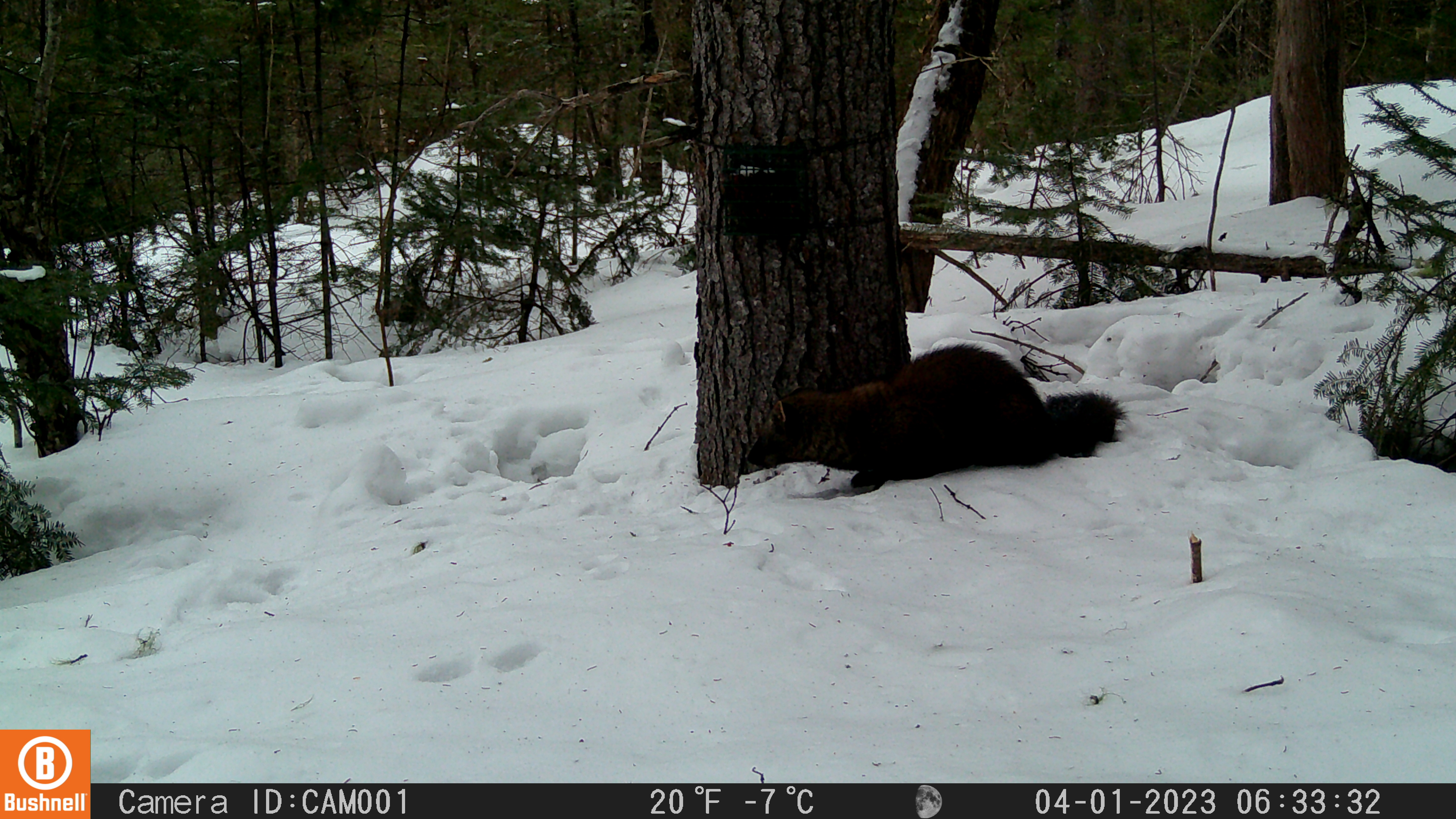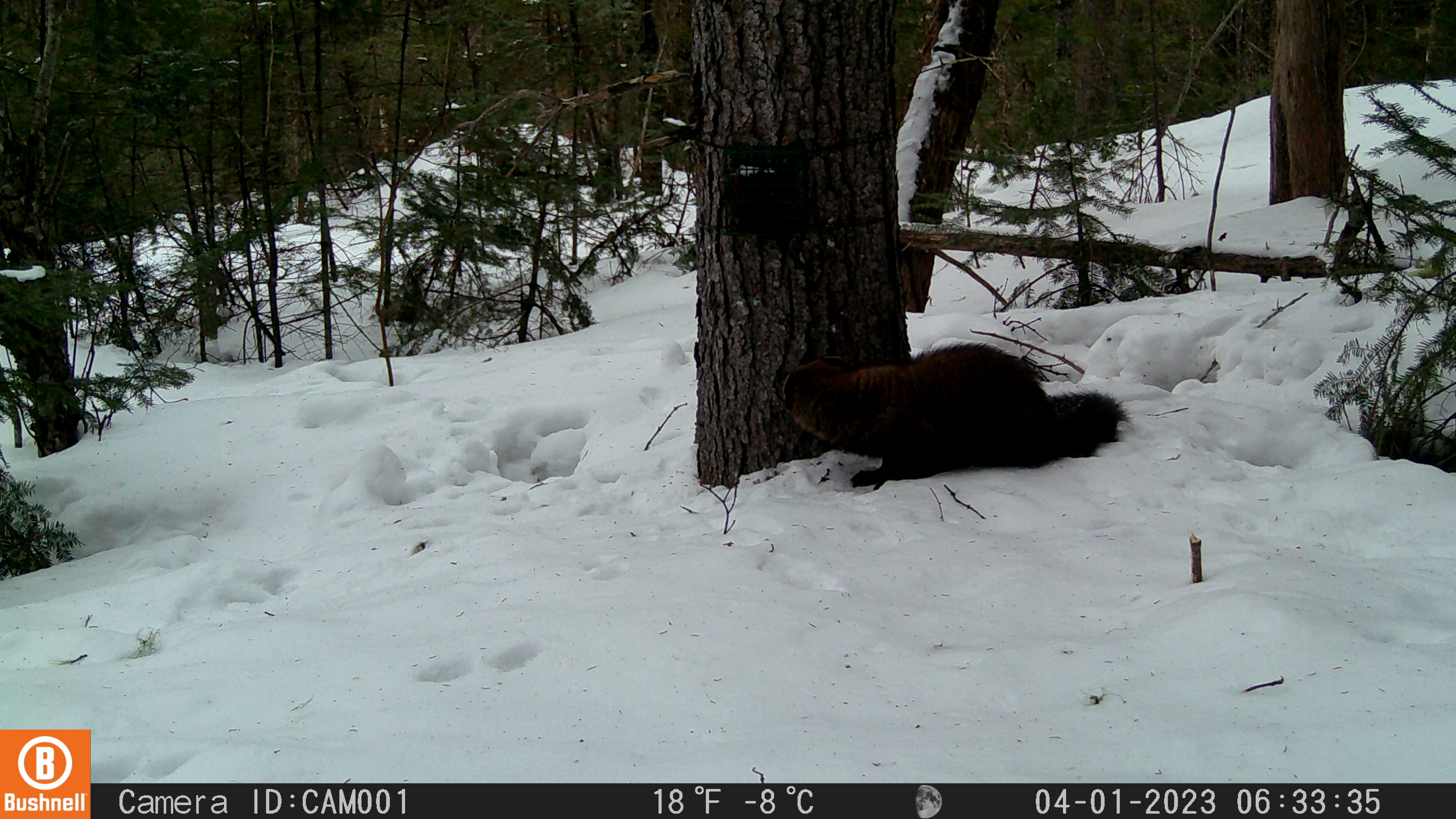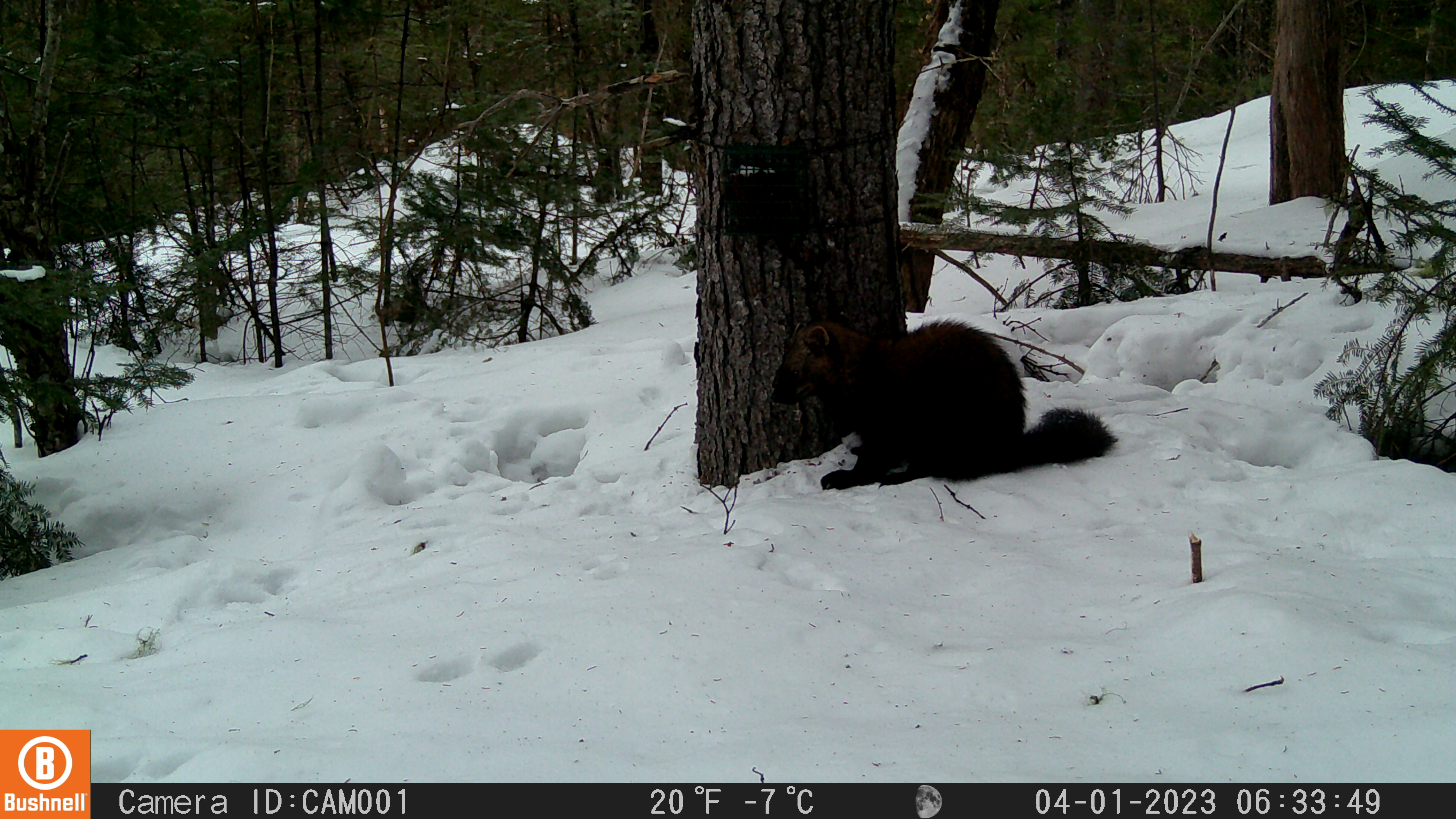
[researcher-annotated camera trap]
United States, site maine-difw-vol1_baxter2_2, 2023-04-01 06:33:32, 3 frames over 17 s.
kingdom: Animalia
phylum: Chordata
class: Mammalia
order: Carnivora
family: Mustelidae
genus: Pekania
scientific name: Pekania pennanti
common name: fisher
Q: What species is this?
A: Fisher (Pekania pennanti).